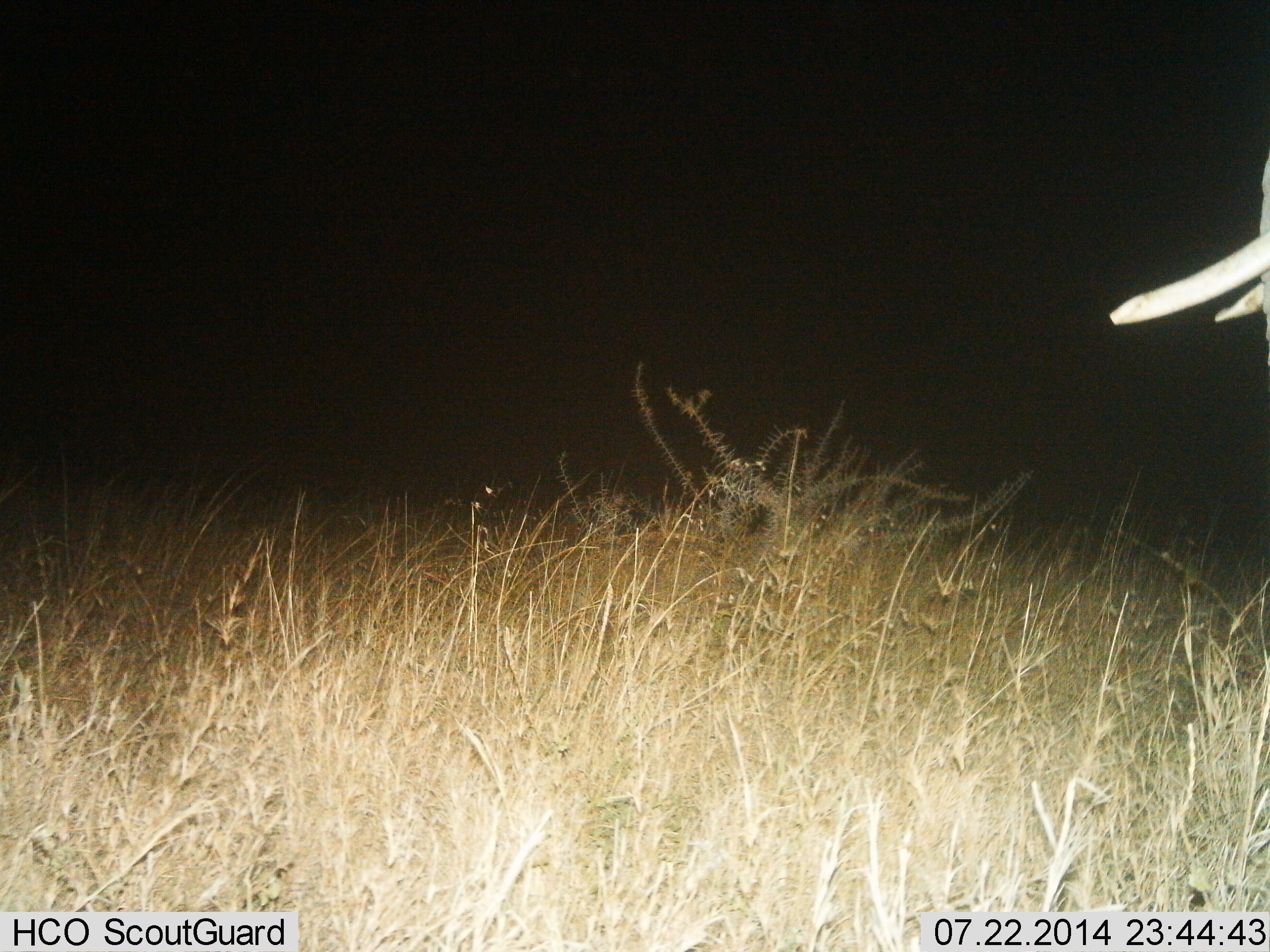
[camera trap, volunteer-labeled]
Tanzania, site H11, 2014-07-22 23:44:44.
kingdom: Animalia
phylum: Chordata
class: Mammalia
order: Proboscidea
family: Elephantidae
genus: Loxodonta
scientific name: Loxodonta africana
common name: african bush elephant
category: elephant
Elephant (african bush elephant) (Loxodonta africana), count 1. Behavior (volunteer vote fractions): standing 90%, resting 0%, moving 10%, interacting 0%. Young present (vote fraction): 0%. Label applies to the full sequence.